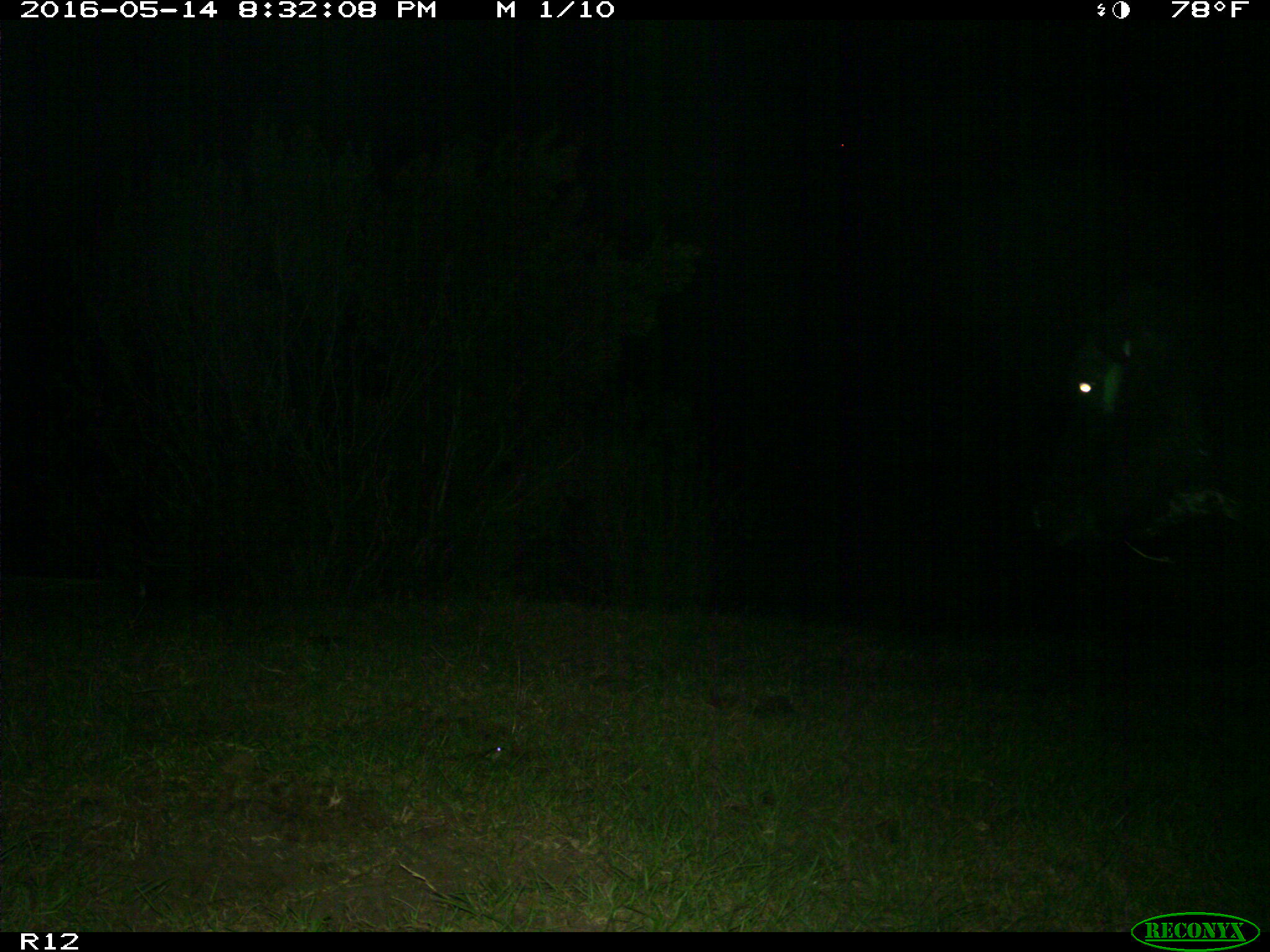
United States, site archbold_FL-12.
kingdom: Animalia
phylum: Chordata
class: Mammalia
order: Artiodactyla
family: Bovidae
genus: Bos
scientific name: Bos taurus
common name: domestic cow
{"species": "Bos taurus (domestic cow)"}